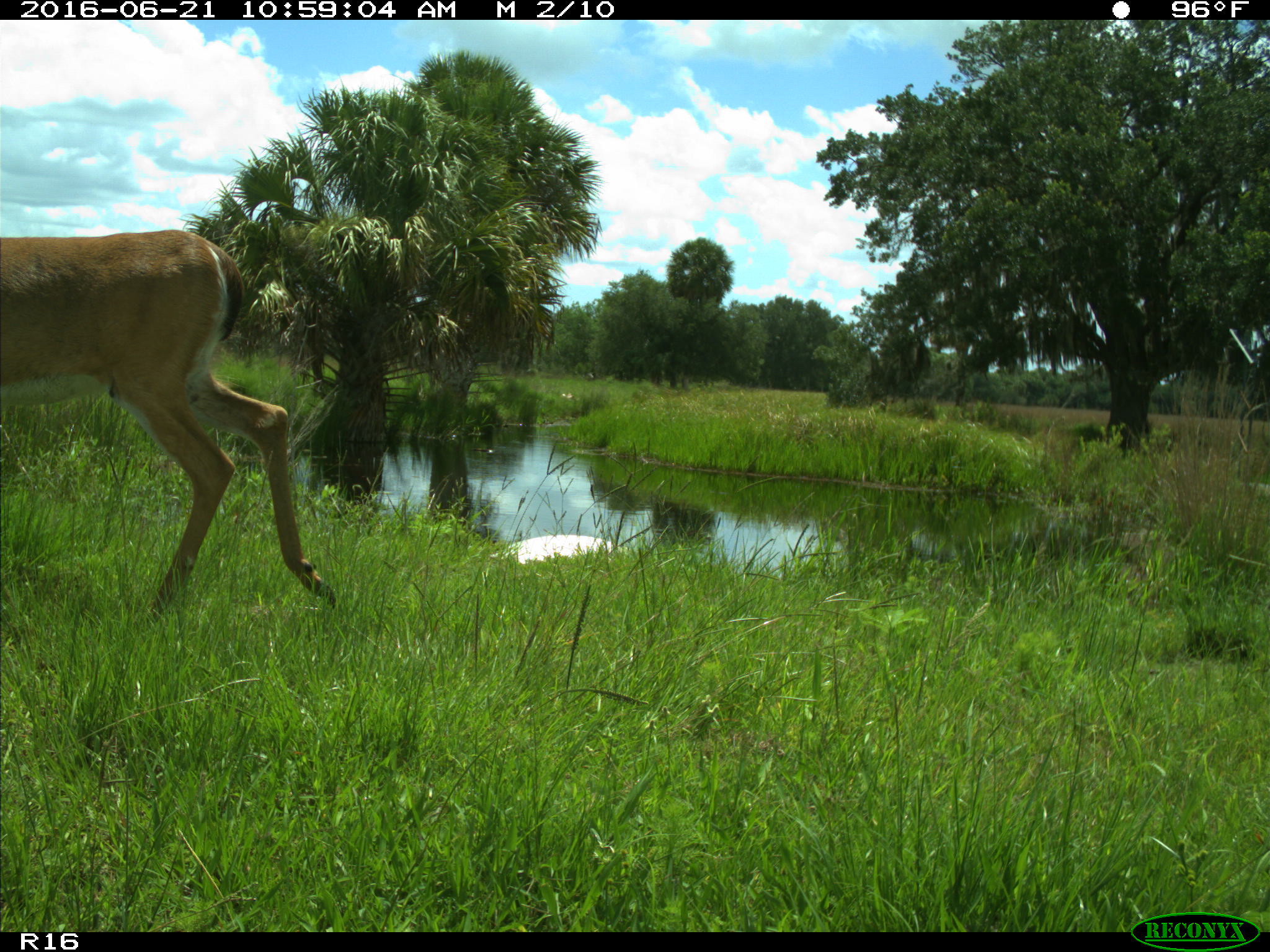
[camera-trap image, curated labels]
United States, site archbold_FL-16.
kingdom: Animalia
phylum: Chordata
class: Mammalia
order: Artiodactyla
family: Cervidae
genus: Odocoileus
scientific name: Odocoileus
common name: deer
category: unidentified deer